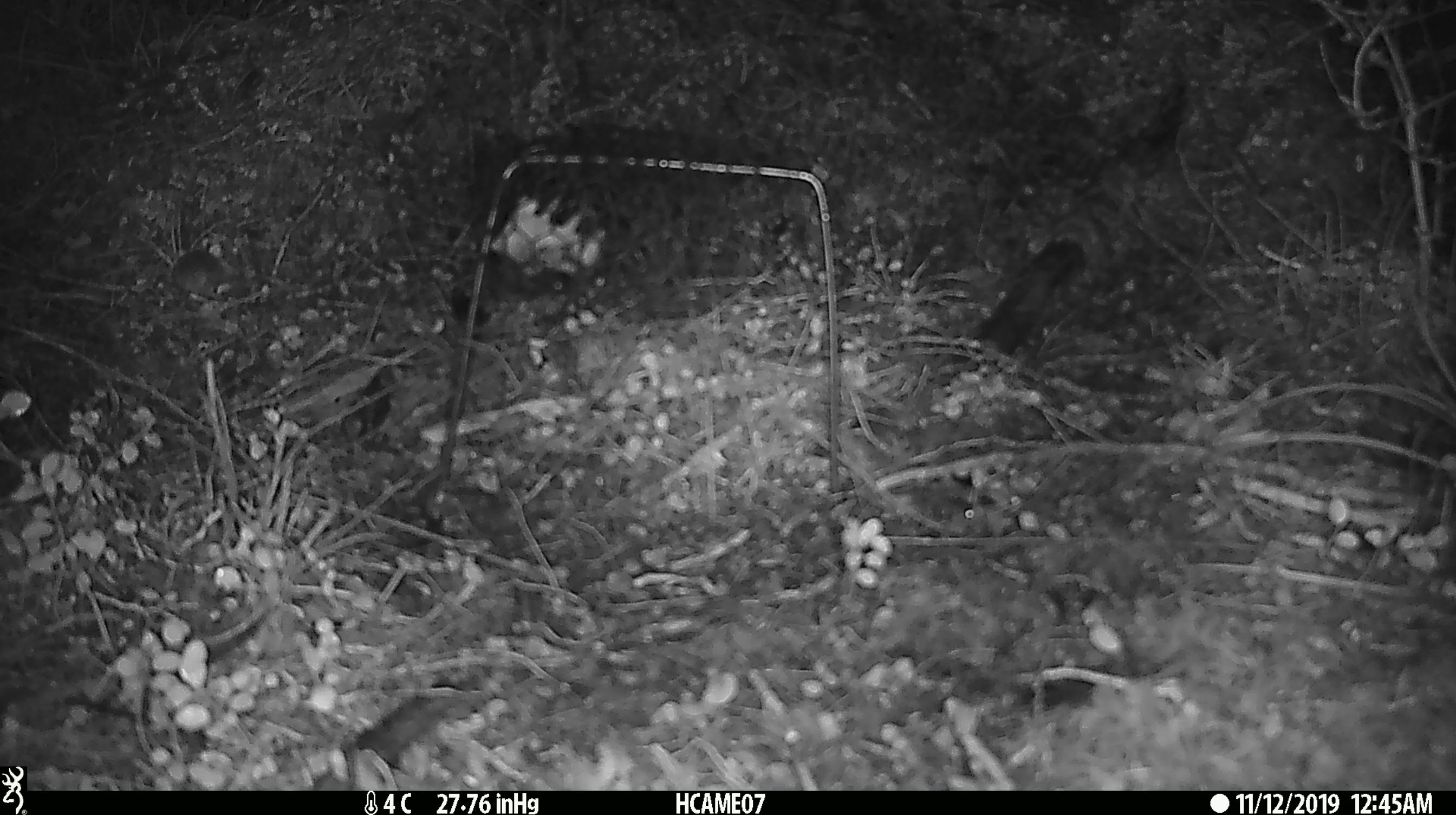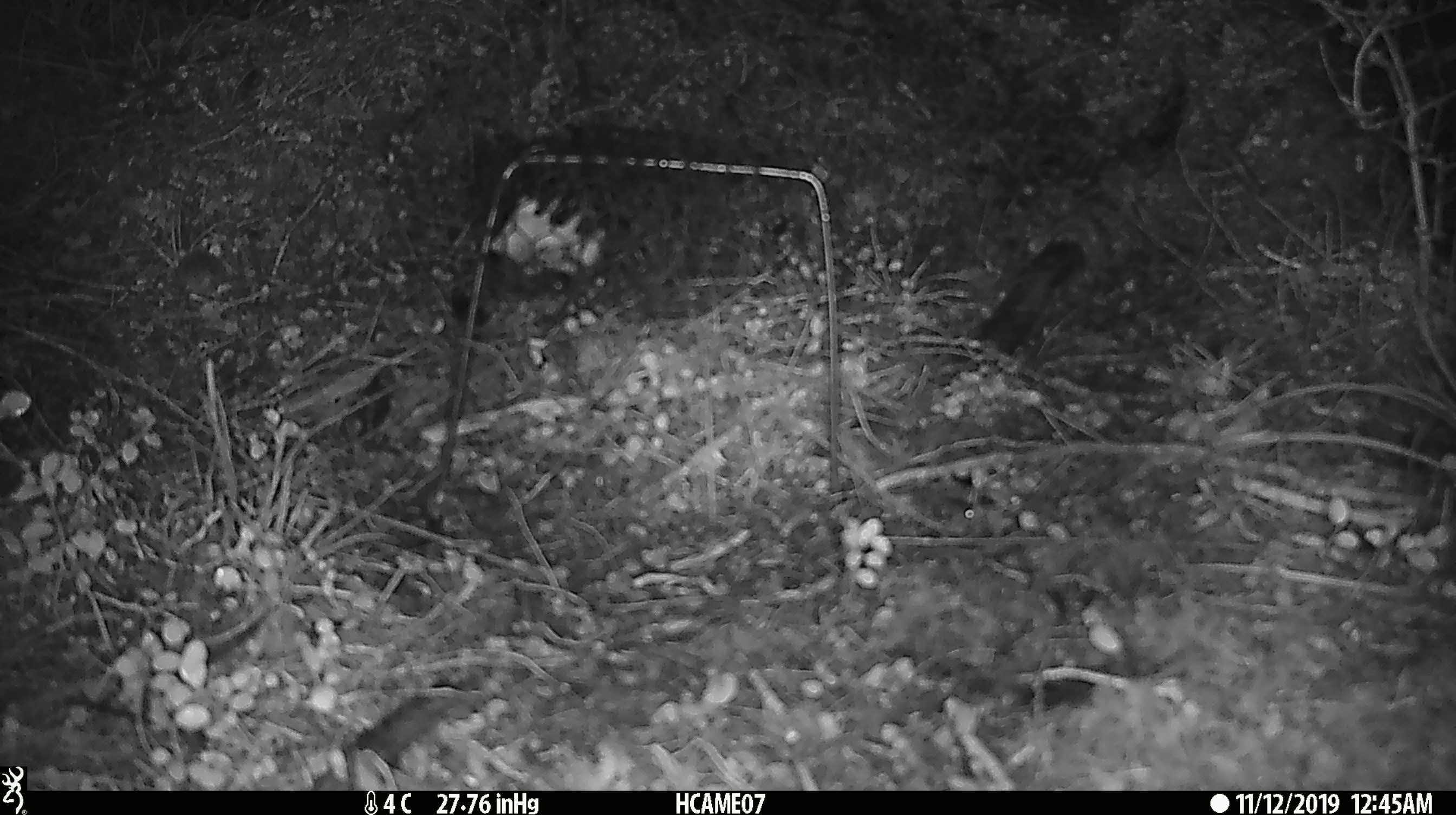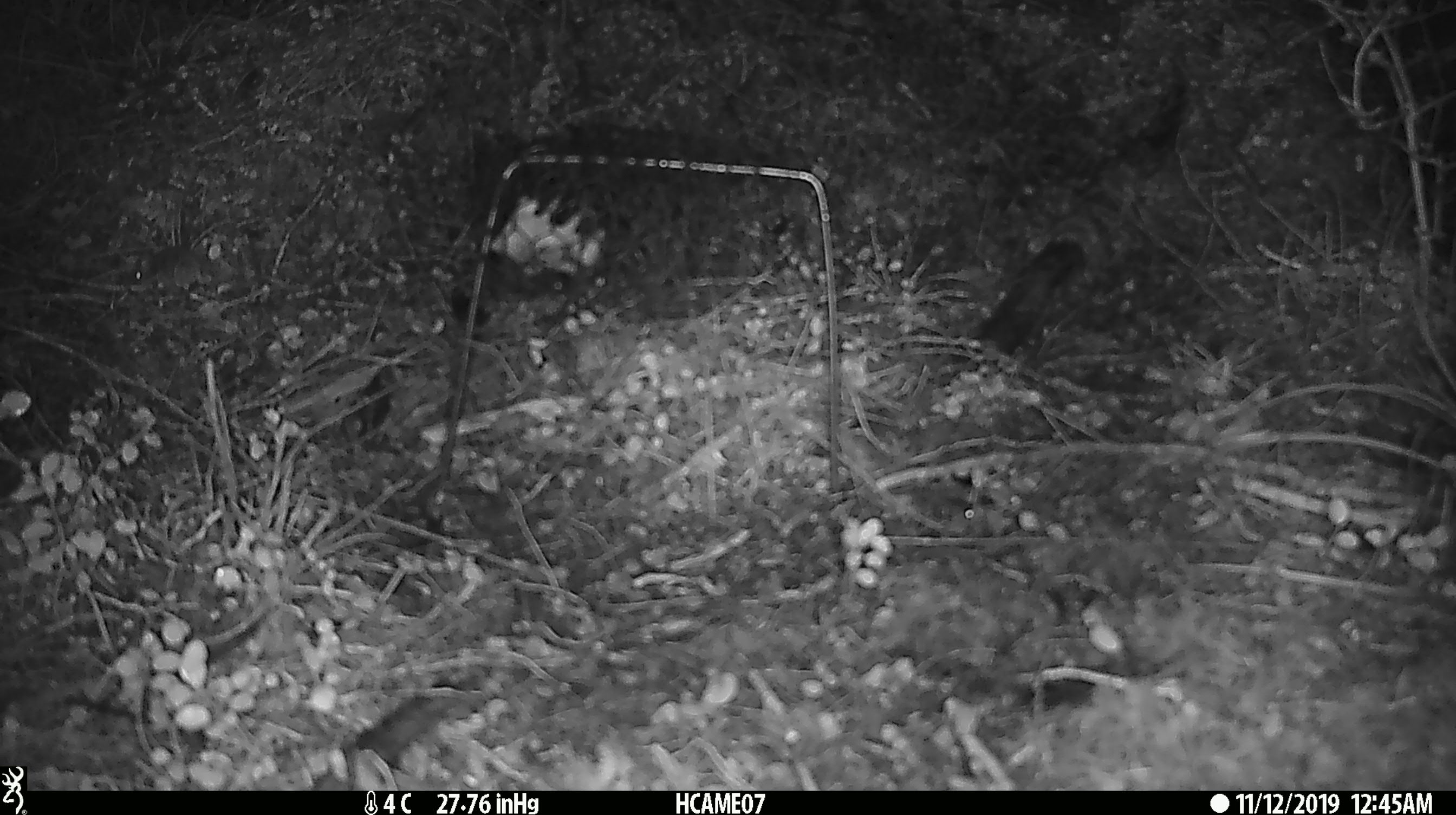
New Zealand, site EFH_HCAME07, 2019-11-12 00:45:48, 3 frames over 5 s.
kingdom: Animalia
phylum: Chordata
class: Mammalia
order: Rodentia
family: Muridae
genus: Mus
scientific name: Mus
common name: mouse